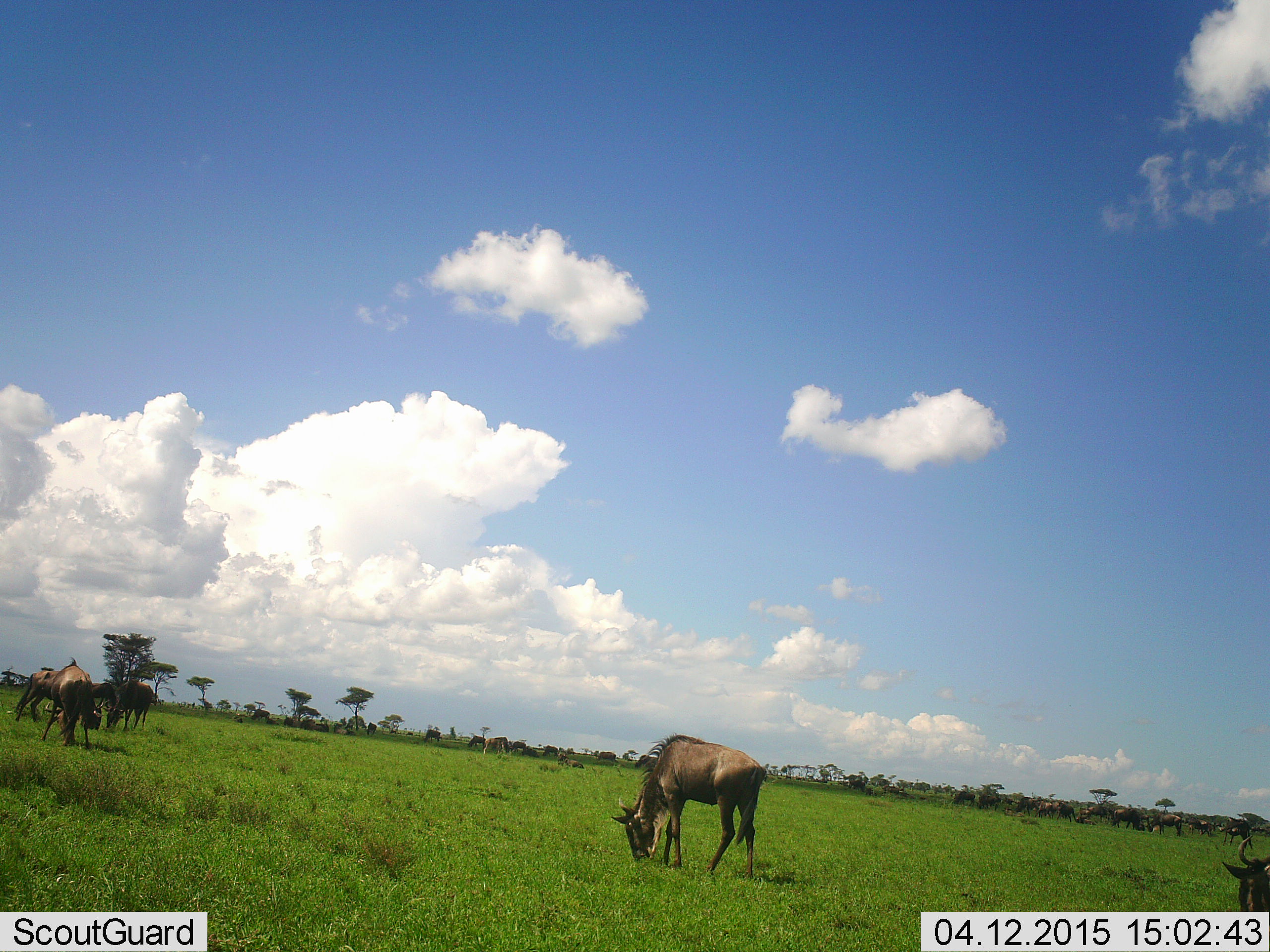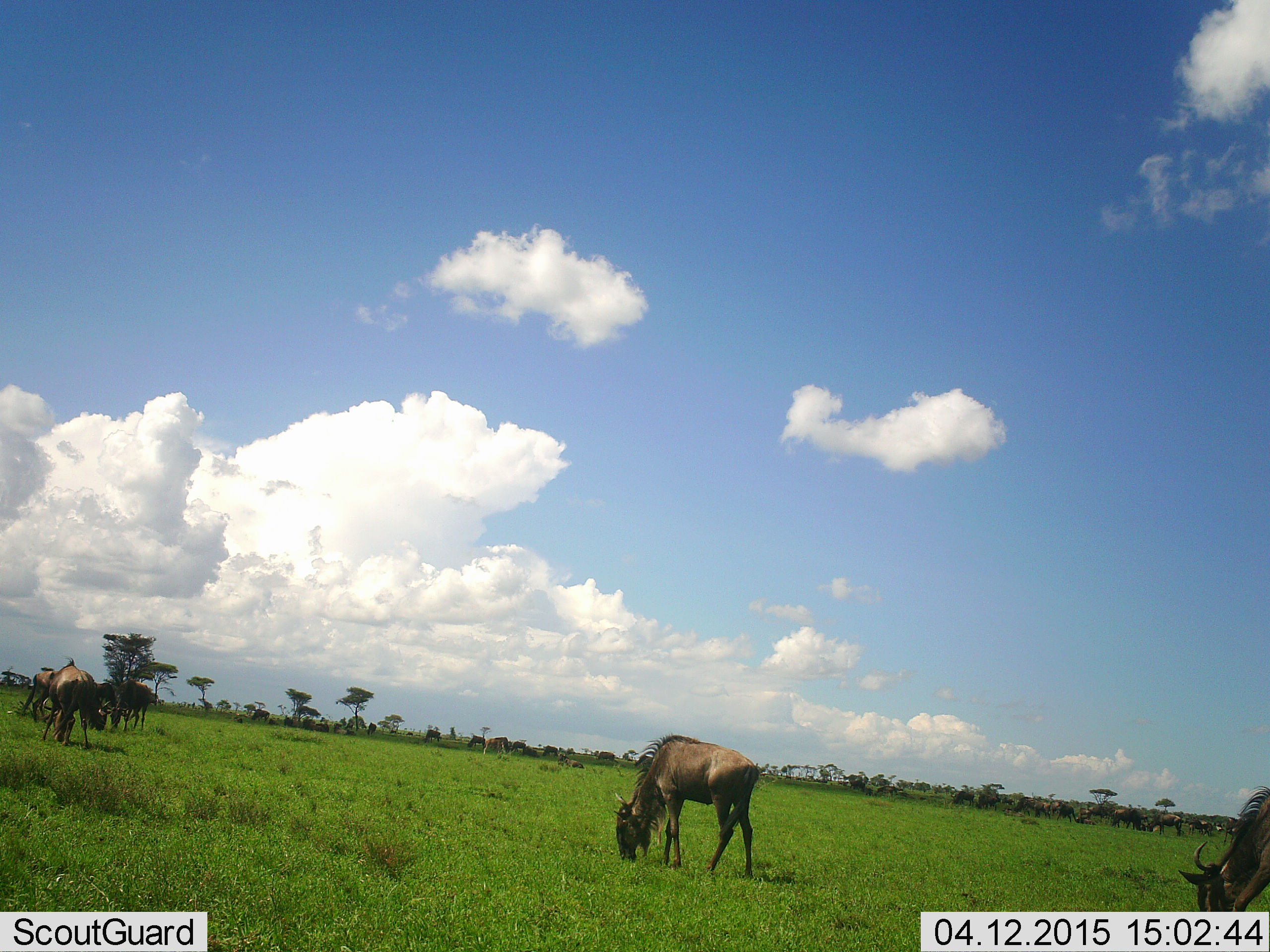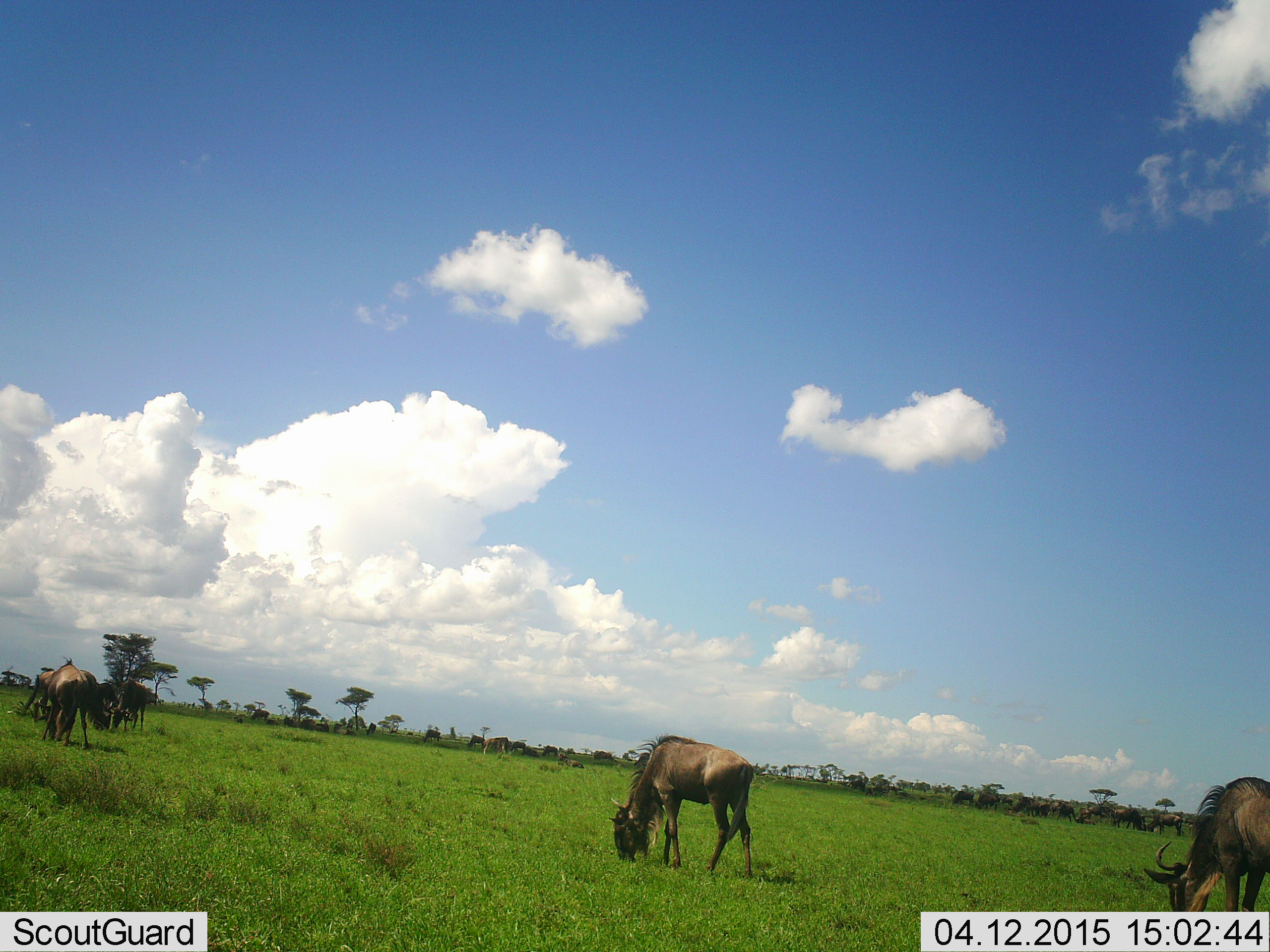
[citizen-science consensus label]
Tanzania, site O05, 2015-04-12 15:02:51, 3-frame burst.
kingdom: Animalia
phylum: Chordata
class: Mammalia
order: Artiodactyla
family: Bovidae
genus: Connochaetes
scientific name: Connochaetes taurinus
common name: blue wildebeest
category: wildebeest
Wildebeest (blue wildebeest) (Connochaetes taurinus), count 11-50. Behavior (volunteer vote fractions): standing 40%, resting 0%, moving 20%, interacting 0%. Young present (vote fraction): 0%. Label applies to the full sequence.